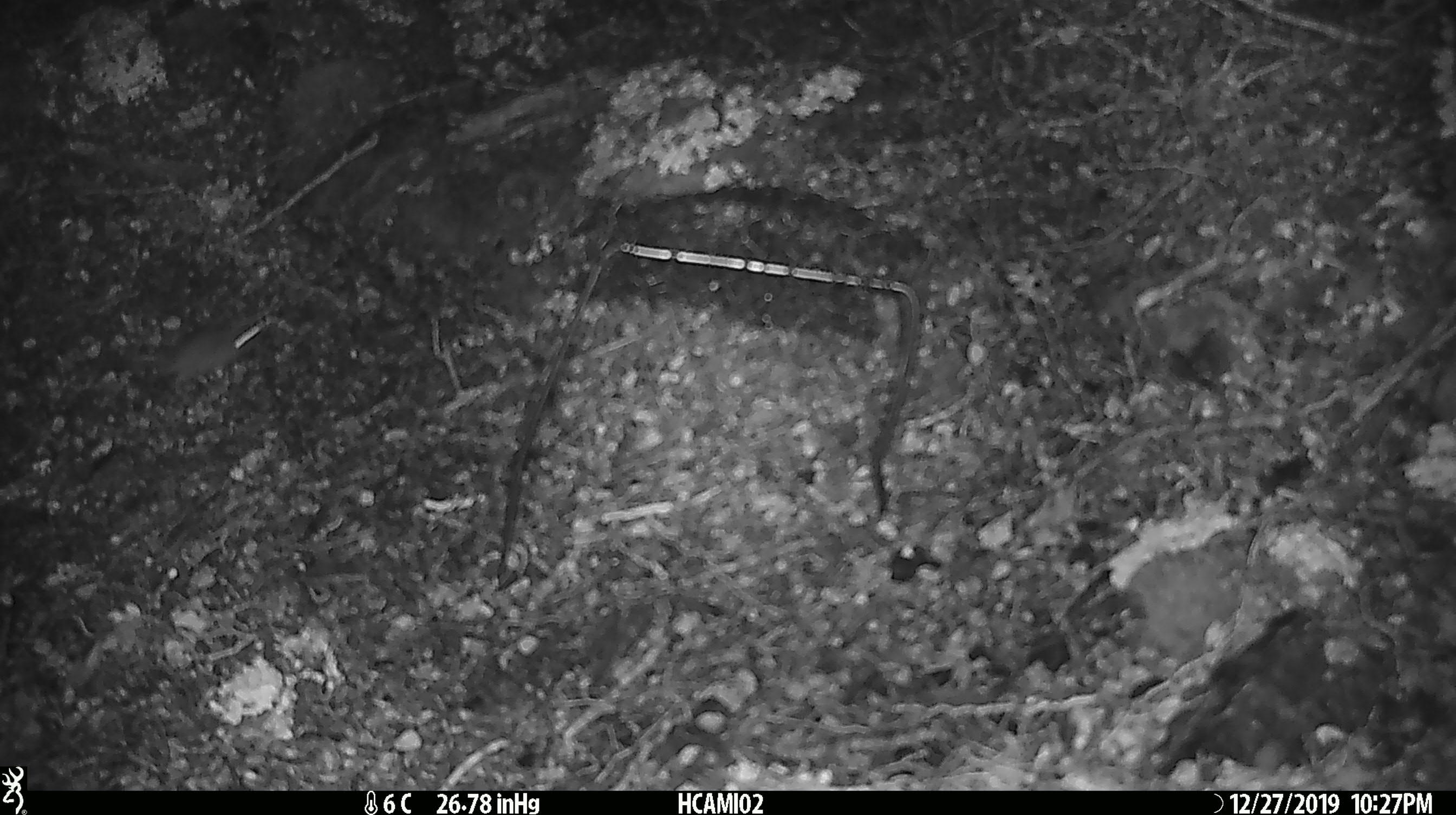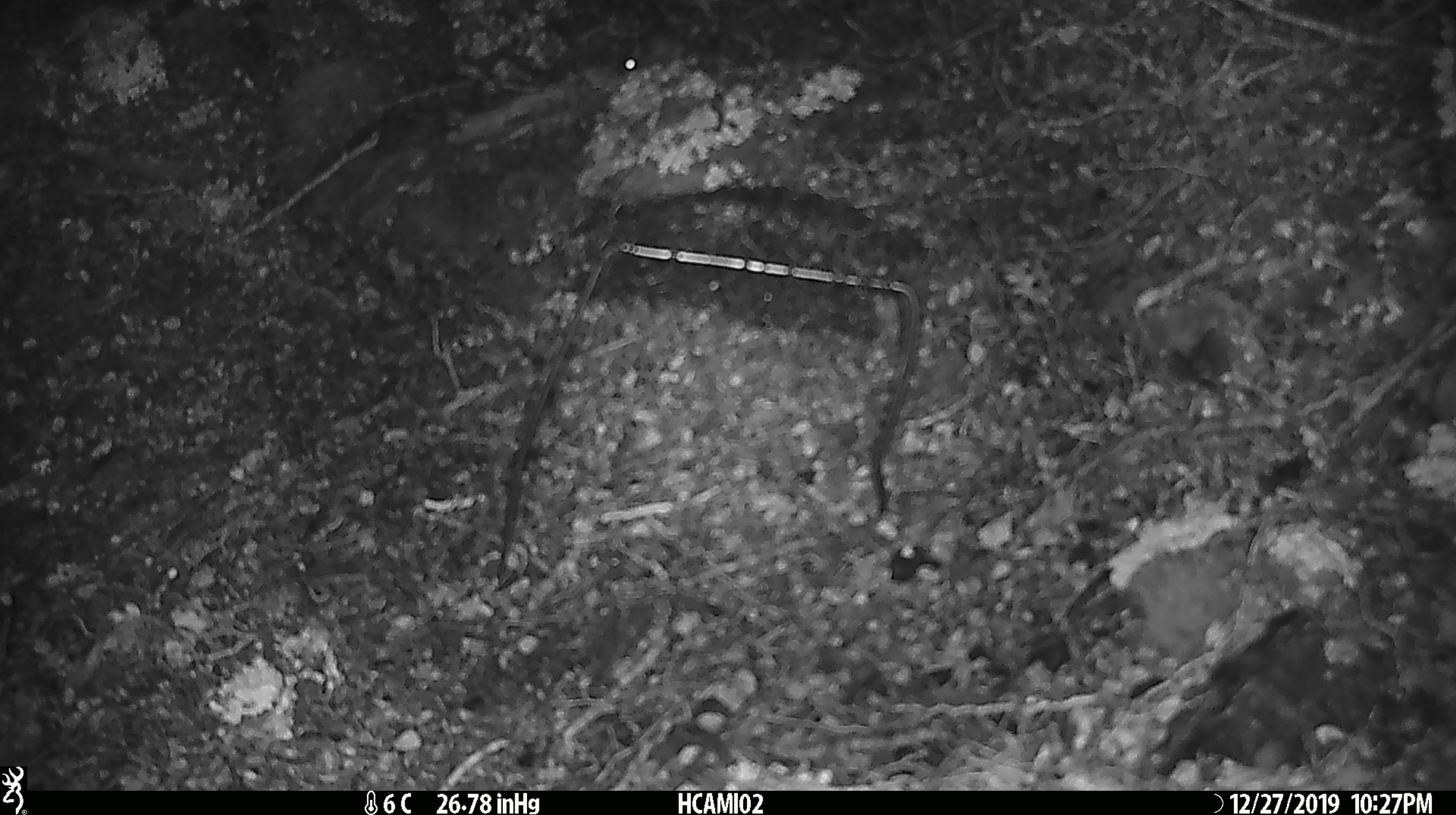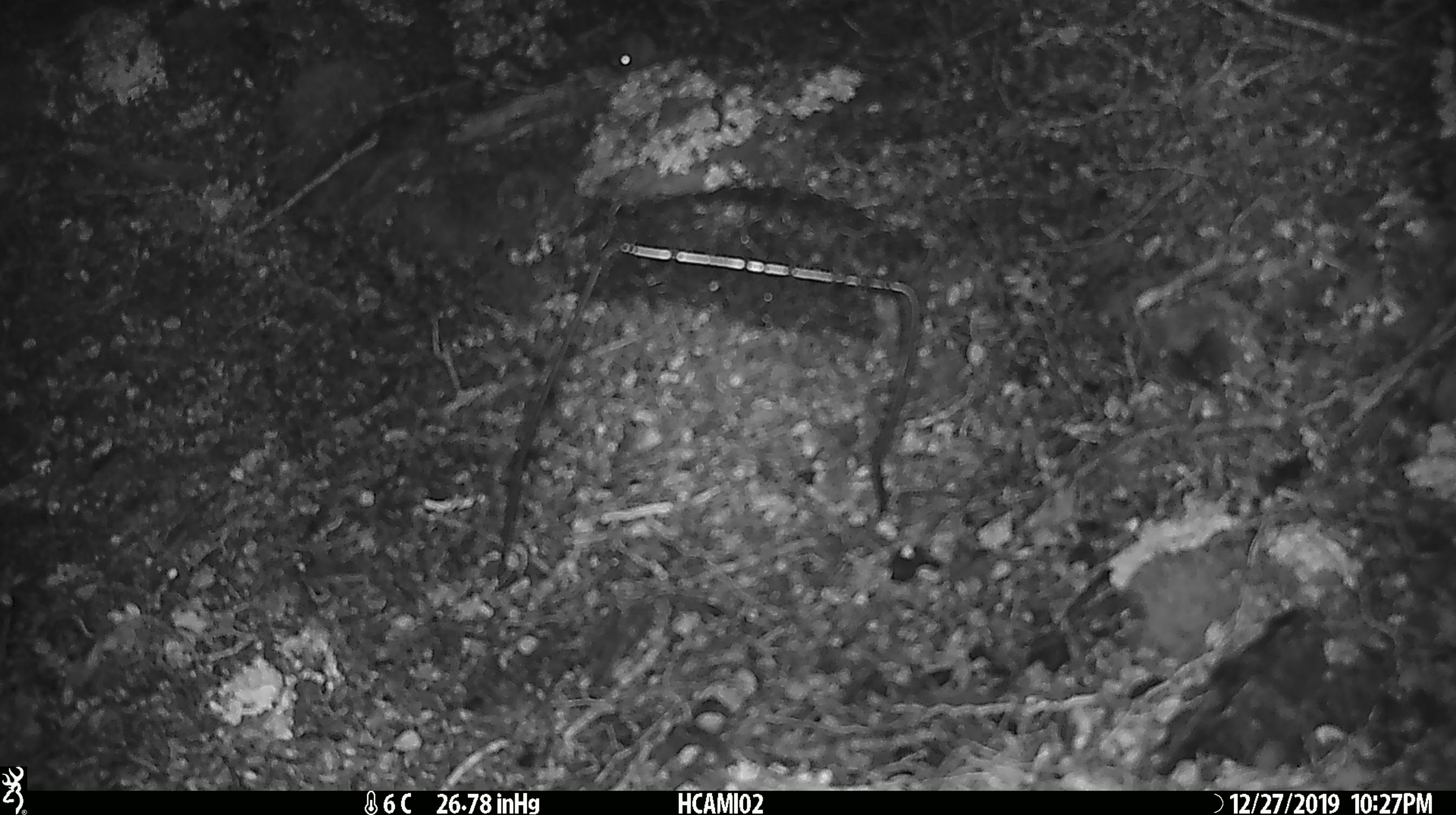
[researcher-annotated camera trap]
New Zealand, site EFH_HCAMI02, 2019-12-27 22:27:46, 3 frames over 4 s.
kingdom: Animalia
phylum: Chordata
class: Mammalia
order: Rodentia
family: Muridae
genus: Mus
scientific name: Mus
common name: mouse